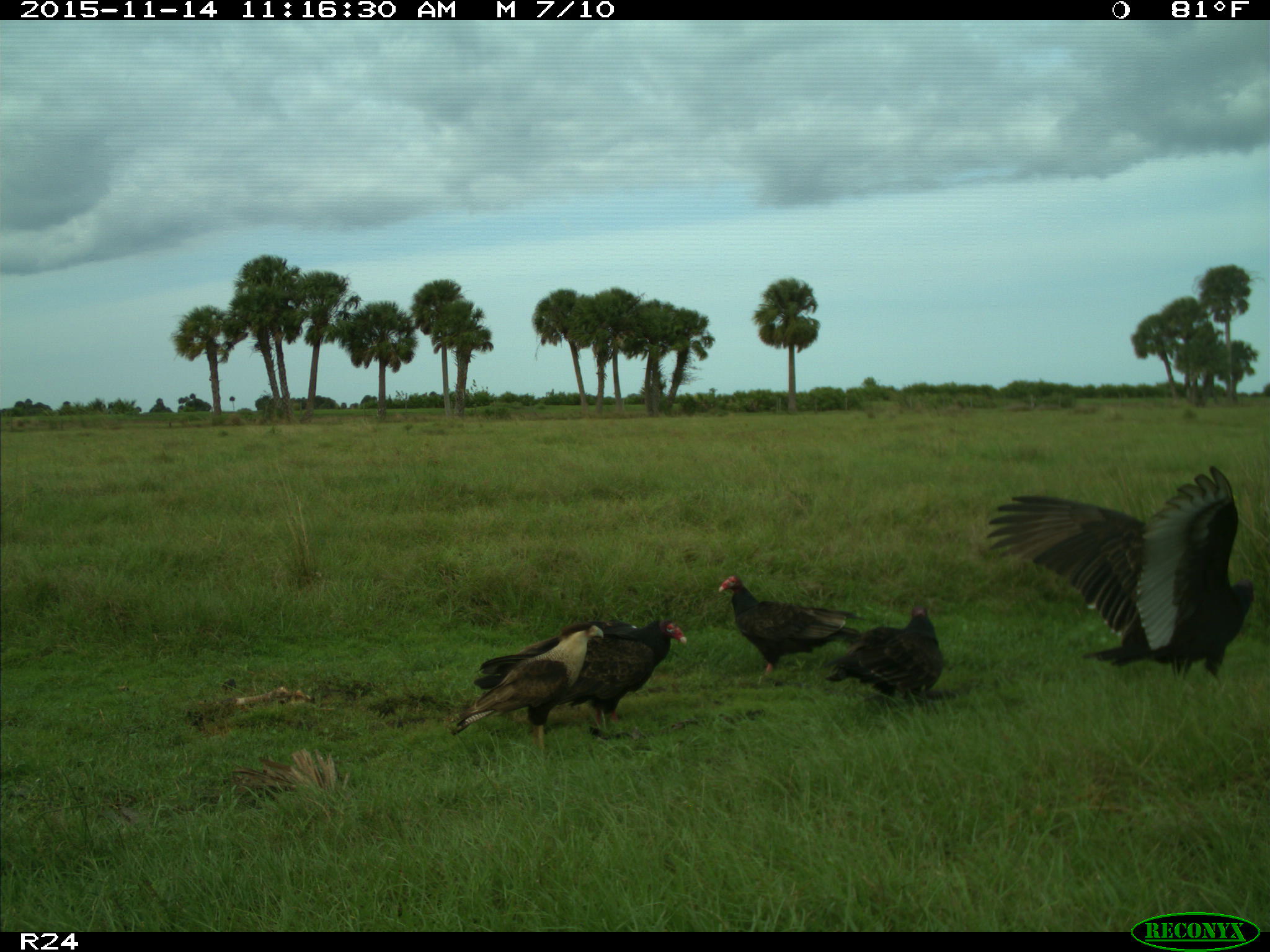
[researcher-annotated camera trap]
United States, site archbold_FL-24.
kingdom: Animalia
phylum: Chordata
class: Aves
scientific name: Aves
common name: birds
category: unidentified bird